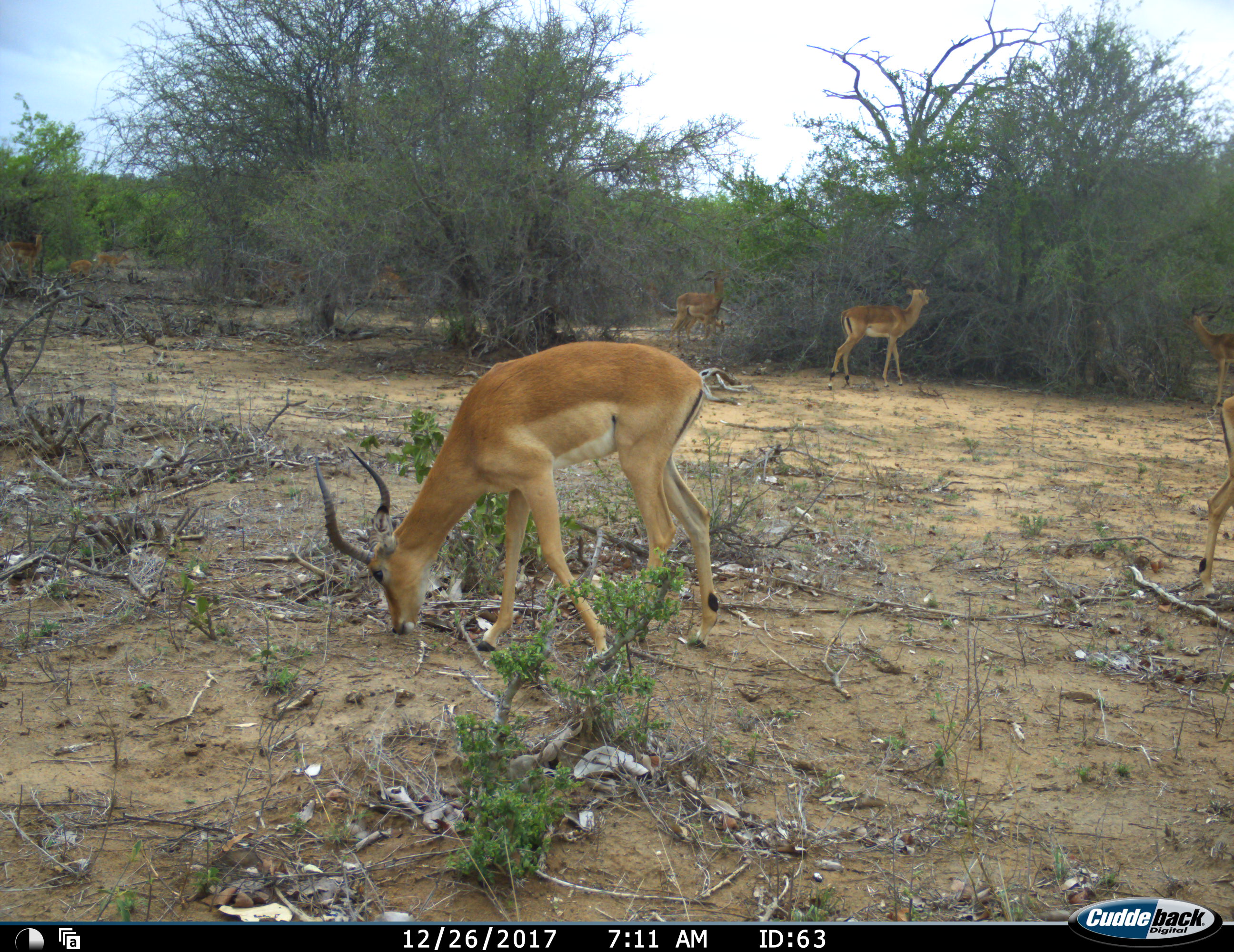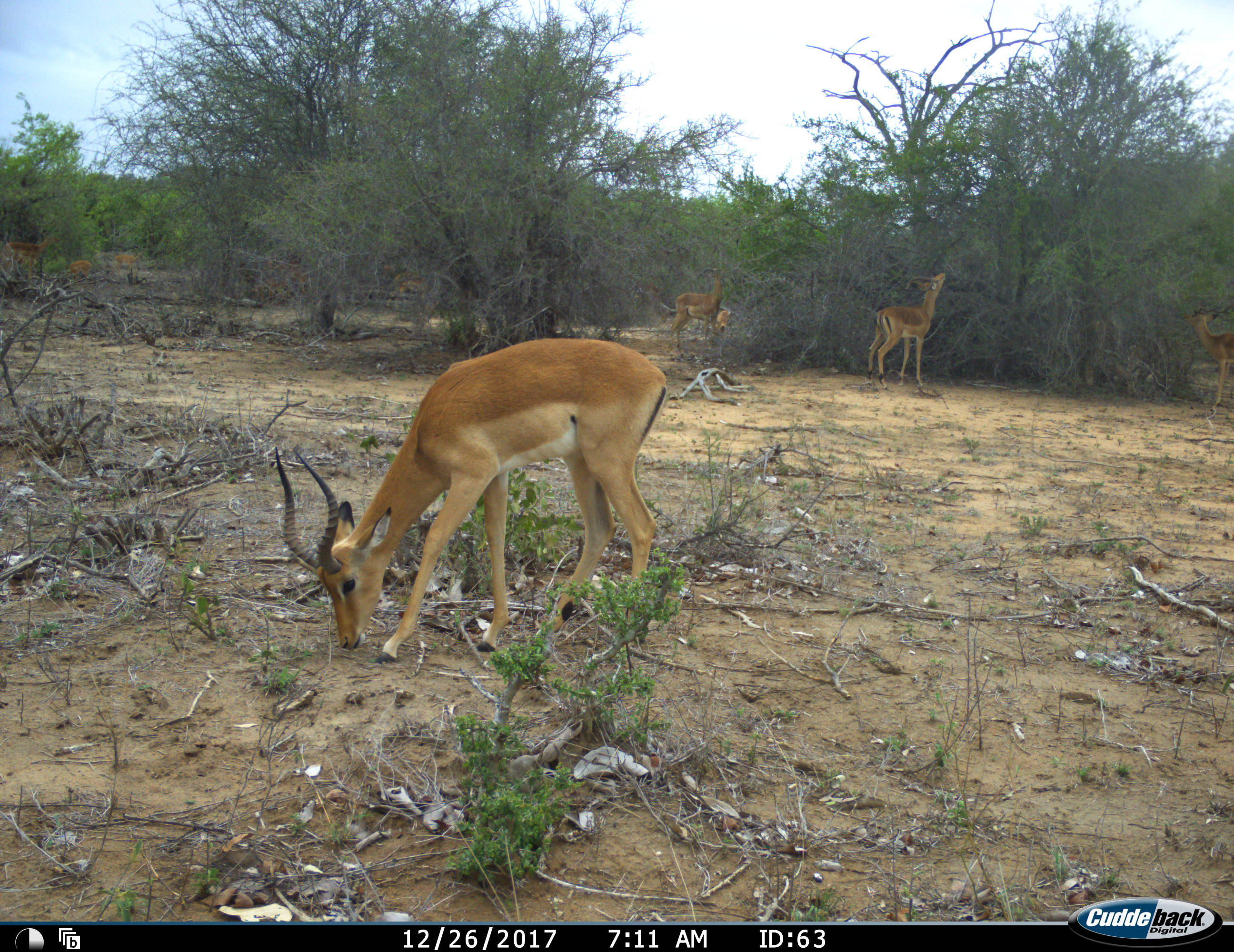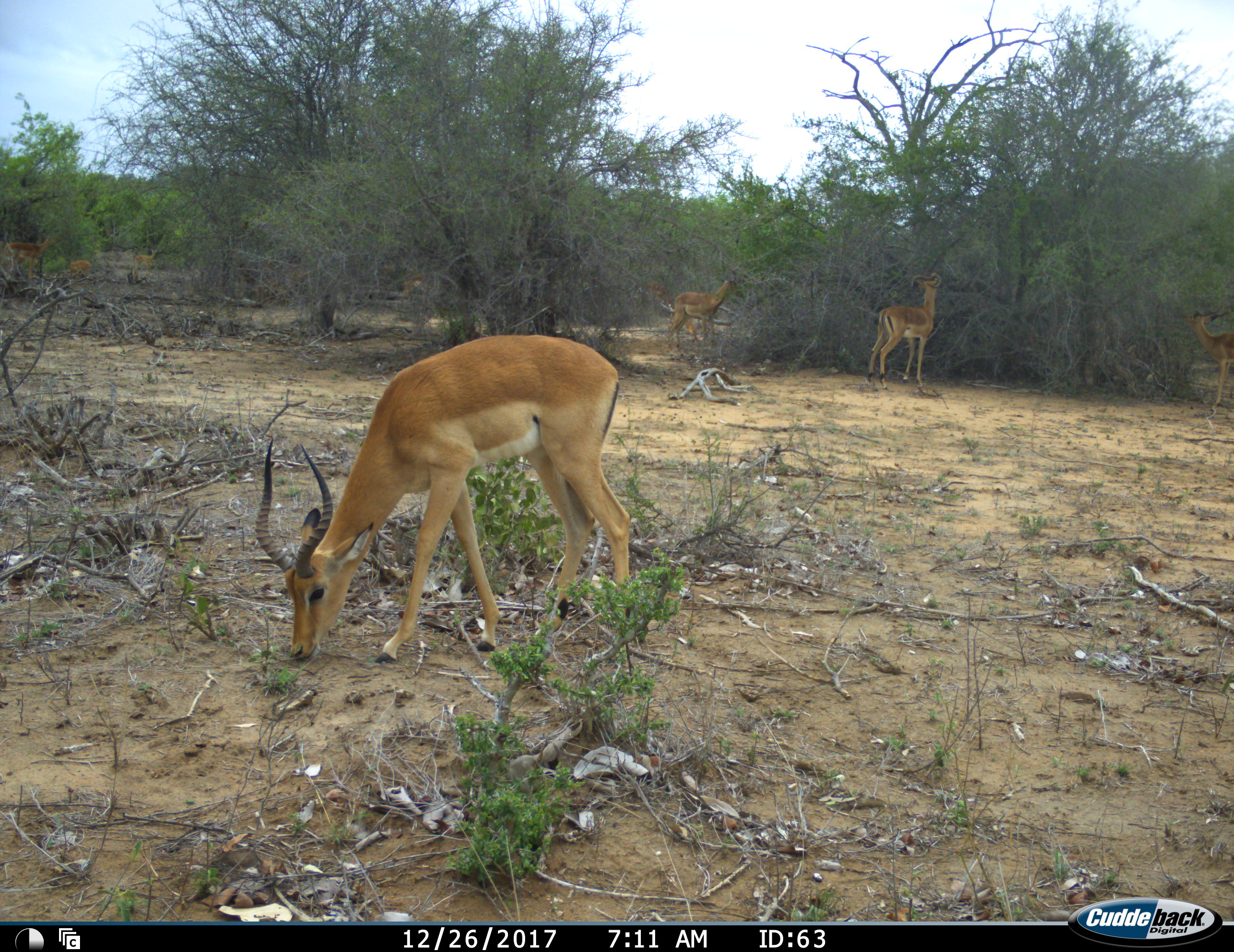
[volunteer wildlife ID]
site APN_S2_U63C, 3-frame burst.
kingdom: Animalia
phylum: Chordata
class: Mammalia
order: Artiodactyla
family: Bovidae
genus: Aepyceros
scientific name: Aepyceros melampus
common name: impala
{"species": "impala (Aepyceros melampus)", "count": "11-50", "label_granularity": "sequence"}